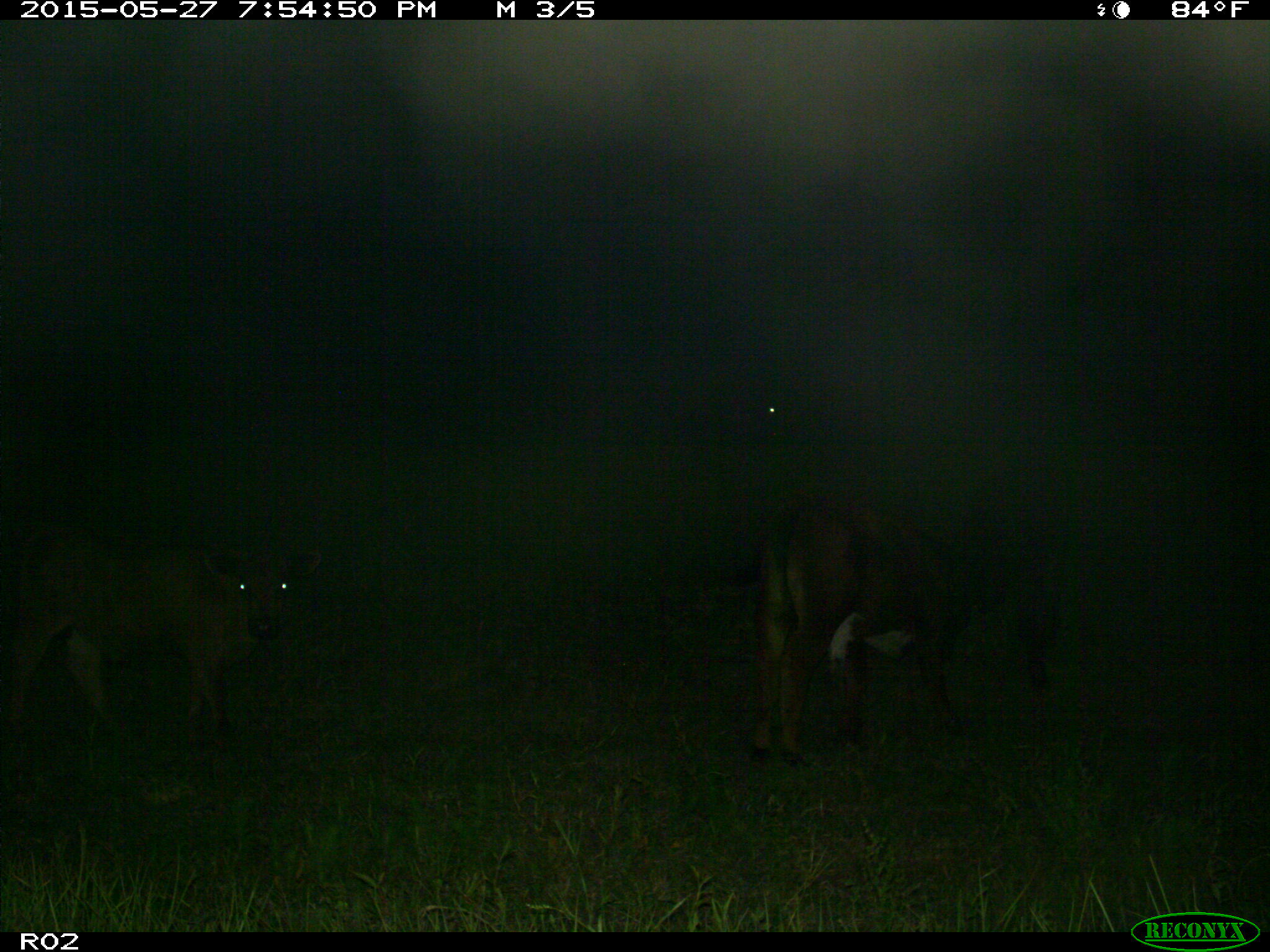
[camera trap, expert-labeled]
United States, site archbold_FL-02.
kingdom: Animalia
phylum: Chordata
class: Mammalia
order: Artiodactyla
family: Bovidae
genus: Bos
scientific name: Bos taurus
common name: domestic cow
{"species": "Bos taurus (domestic cow)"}